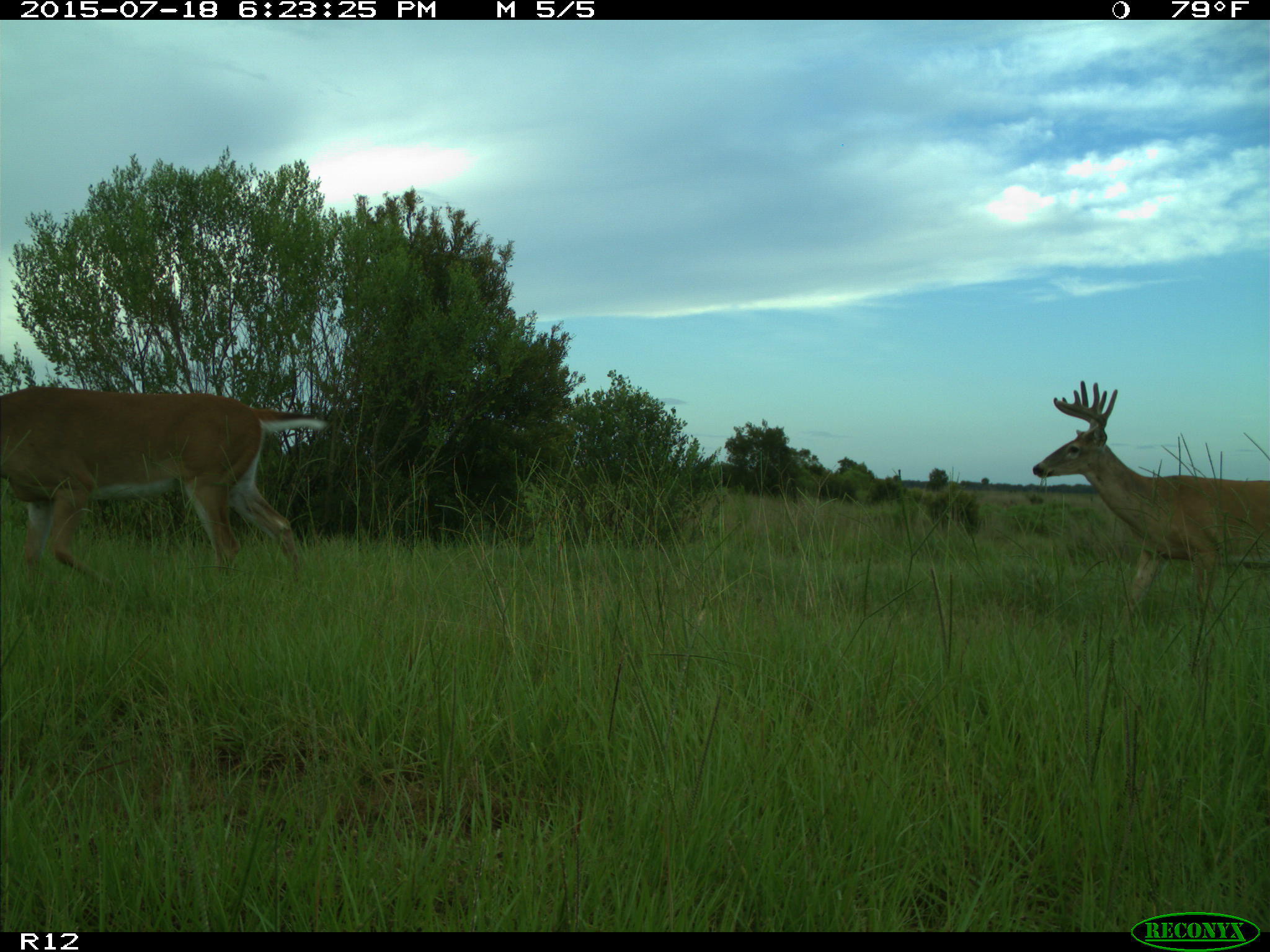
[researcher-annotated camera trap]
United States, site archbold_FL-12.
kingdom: Animalia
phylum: Chordata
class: Mammalia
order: Artiodactyla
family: Cervidae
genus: Odocoileus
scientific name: Odocoileus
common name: deer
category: unidentified deer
Unidentified deer (deer) (Odocoileus).